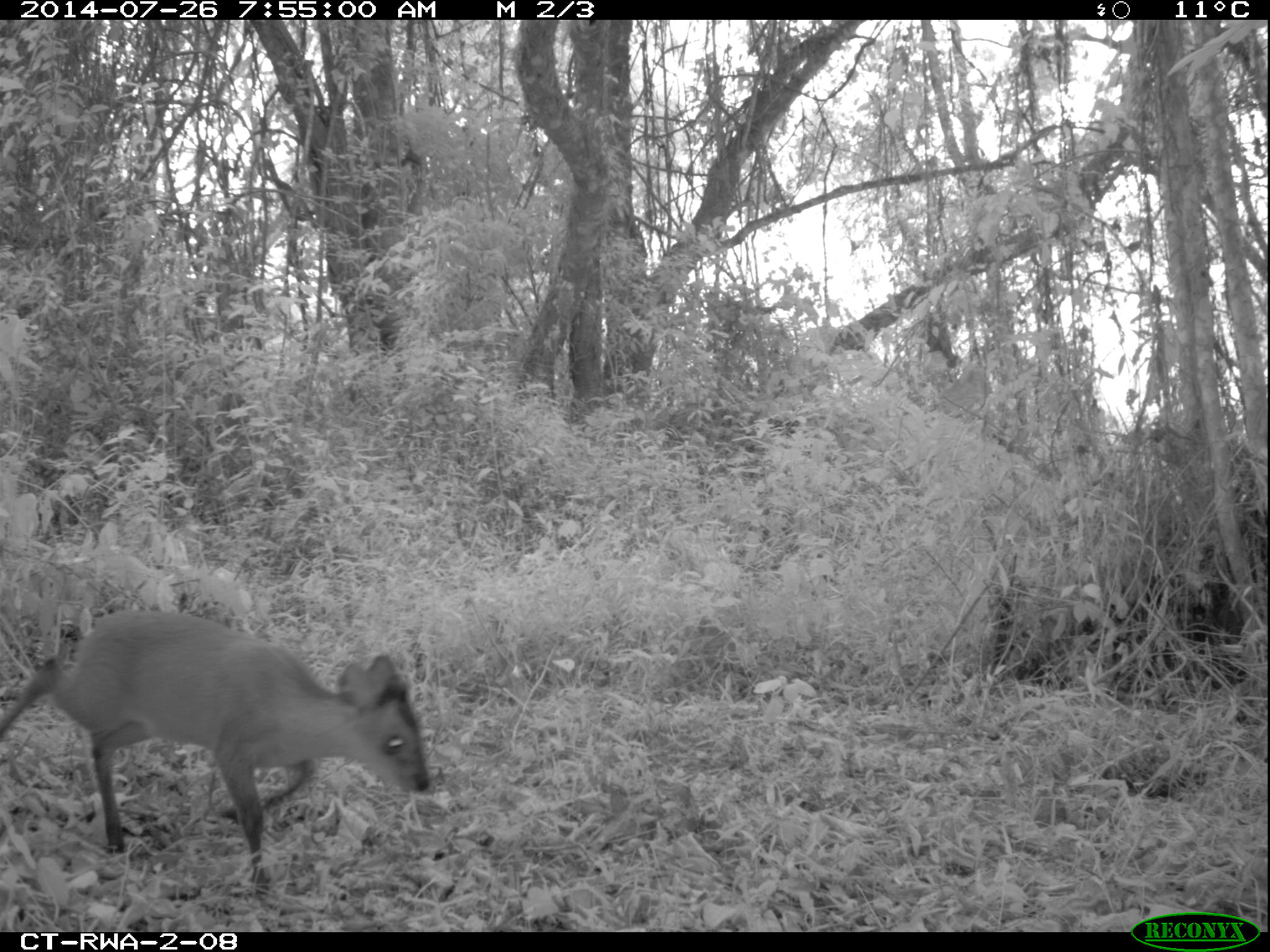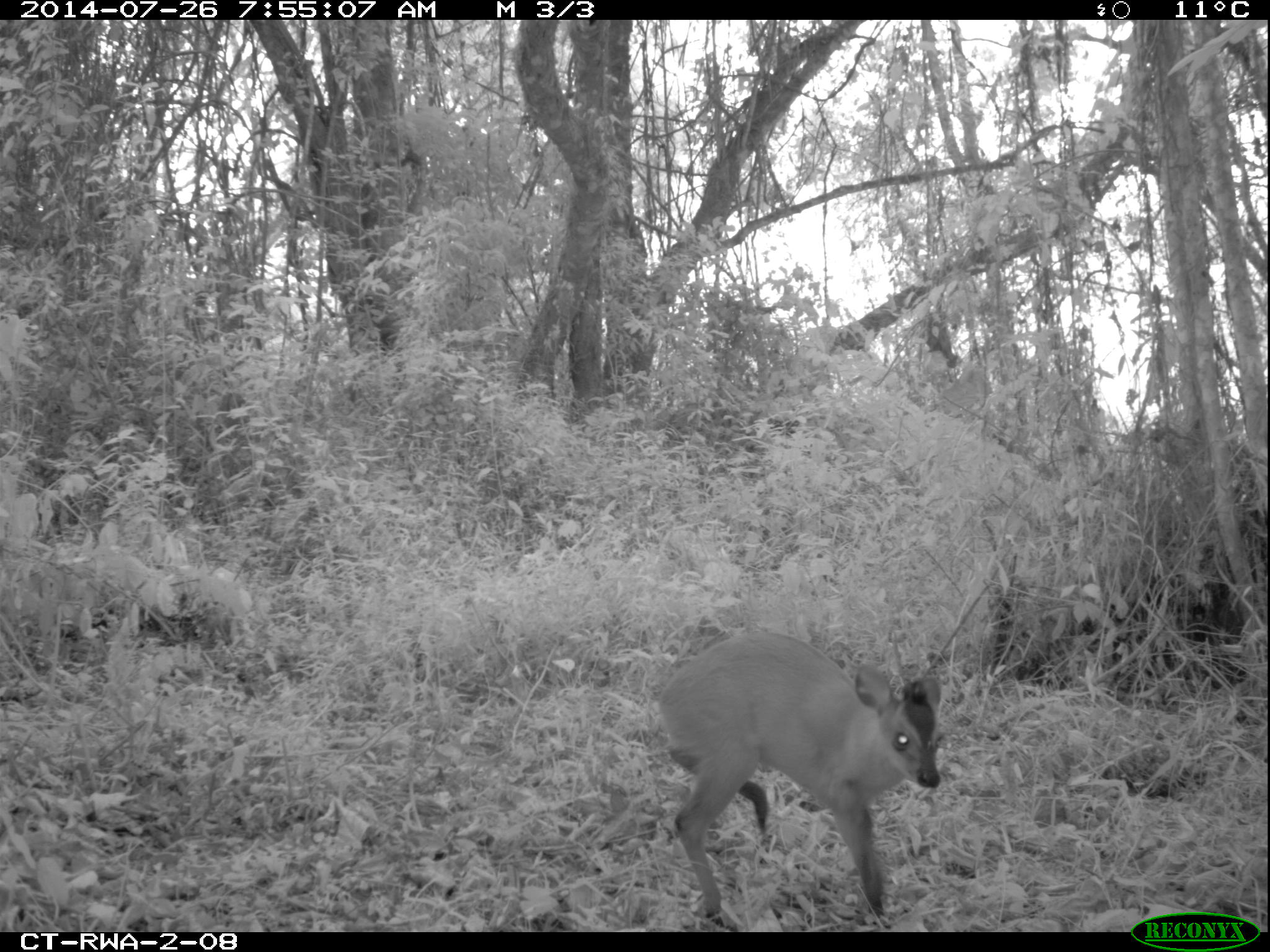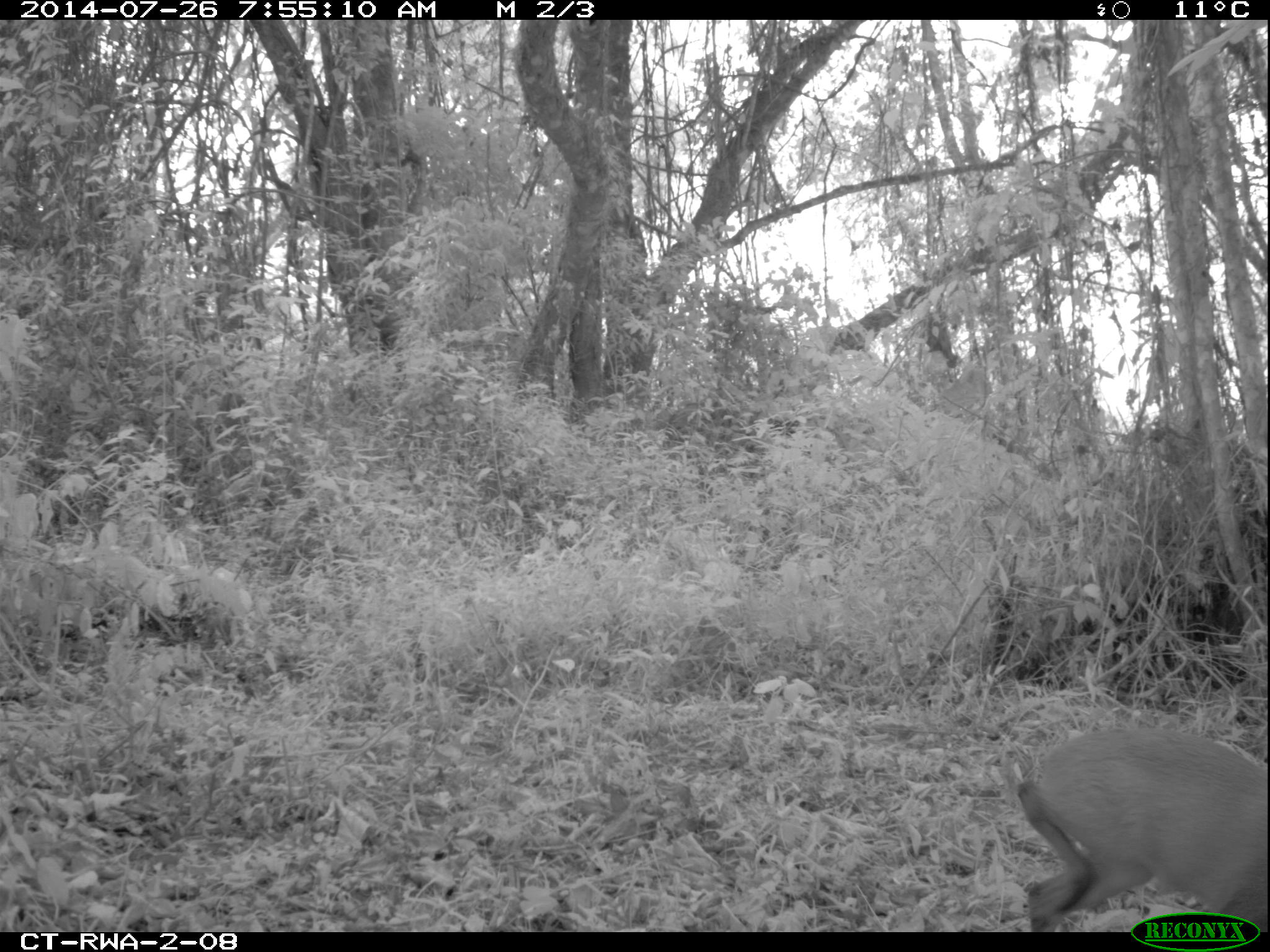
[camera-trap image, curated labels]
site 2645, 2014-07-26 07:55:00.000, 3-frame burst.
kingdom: Animalia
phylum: Chordata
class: Mammalia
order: Artiodactyla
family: Bovidae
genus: Cephalophus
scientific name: Cephalophus nigrifrons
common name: black-fronted duiker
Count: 1.